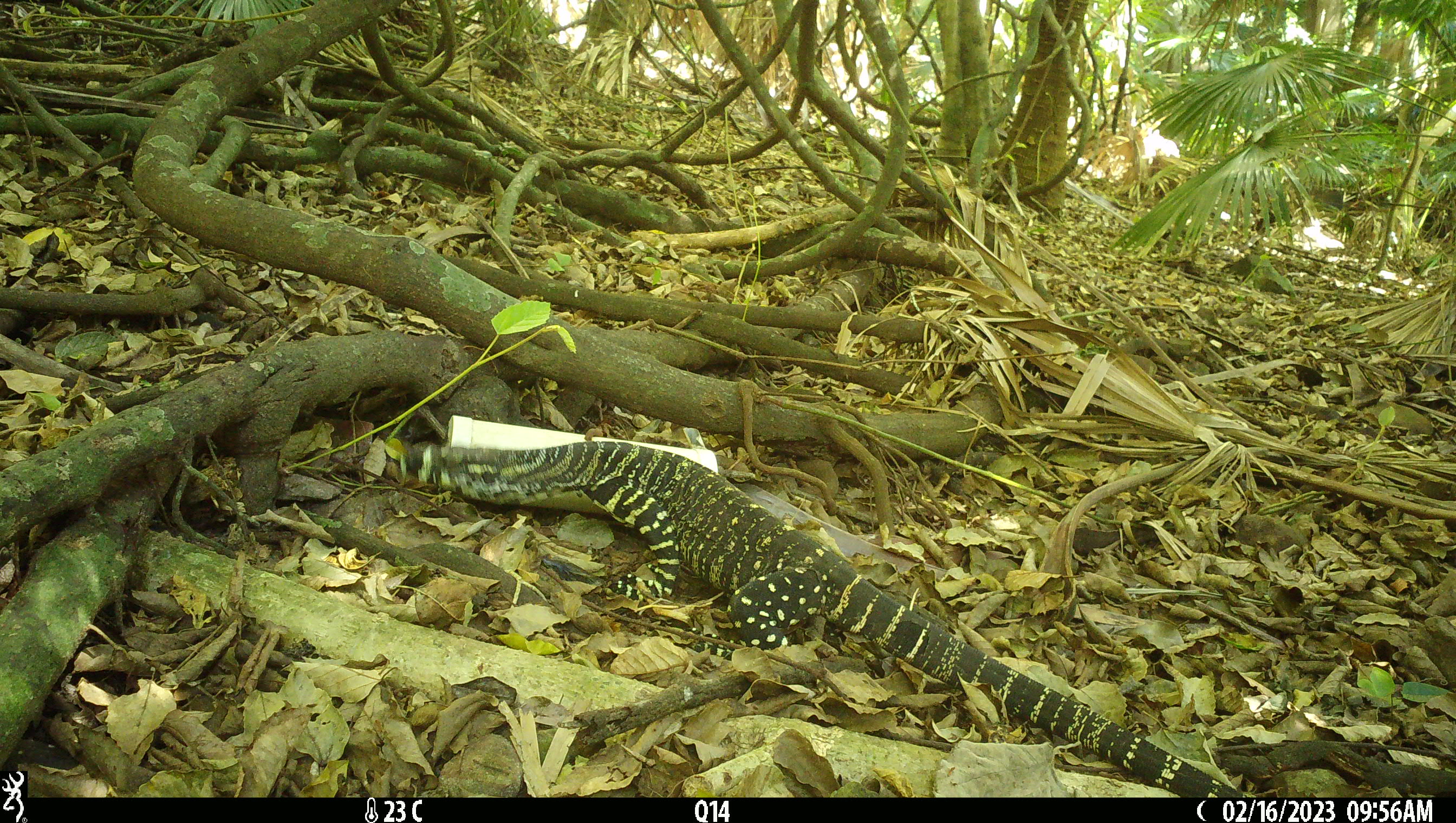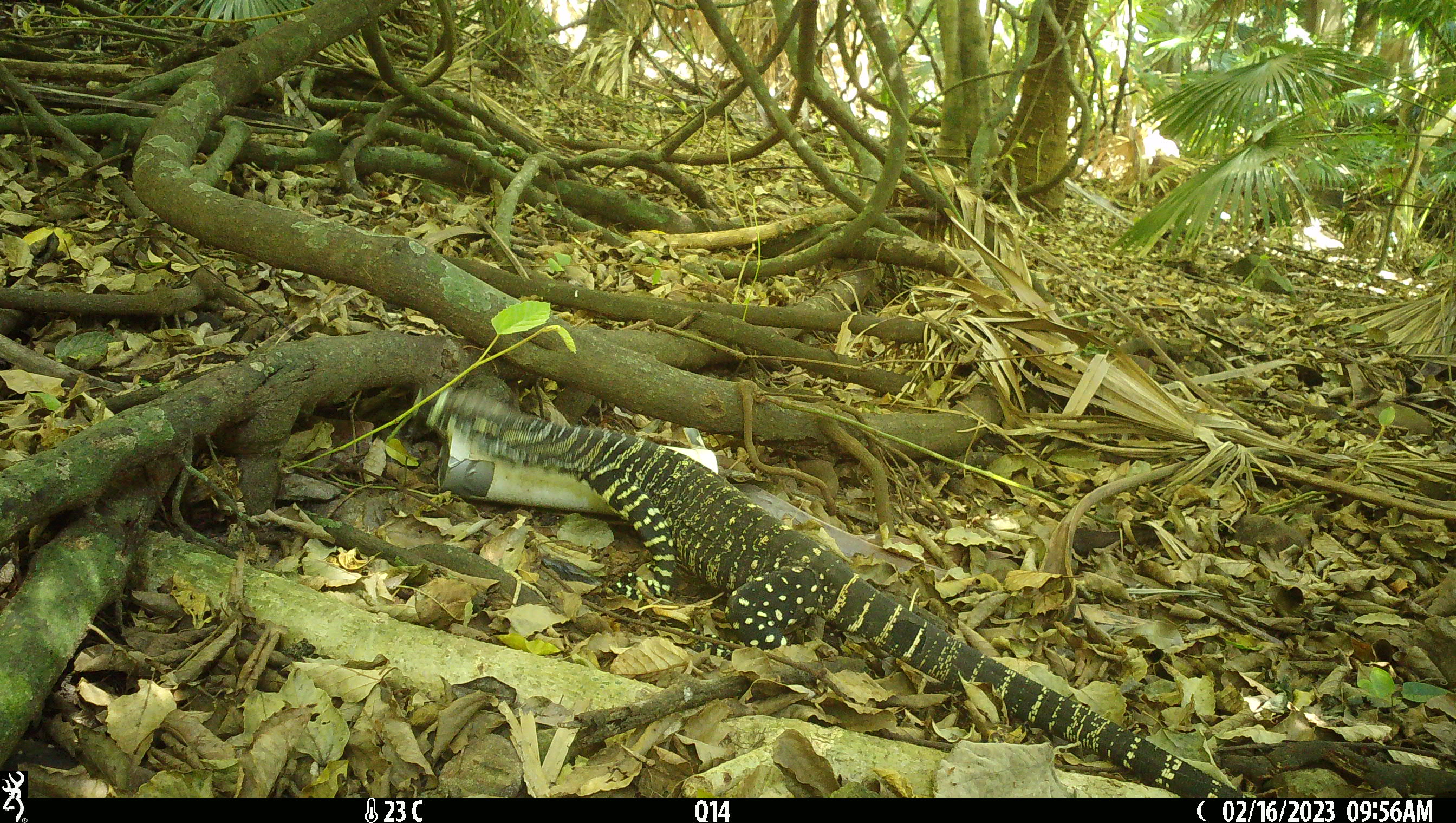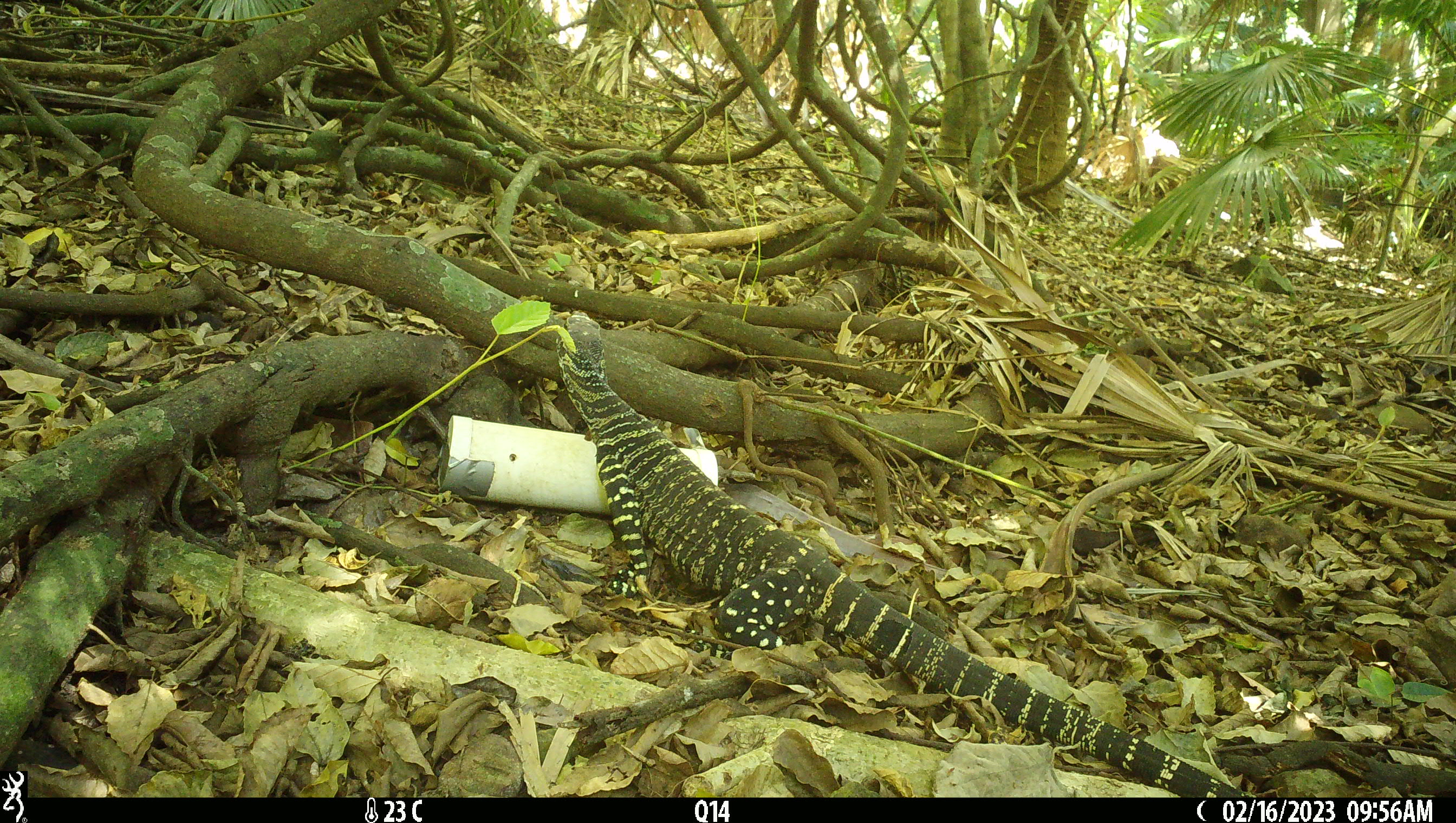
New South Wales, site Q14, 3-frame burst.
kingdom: Animalia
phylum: Chordata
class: Reptilia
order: Squamata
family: Varanidae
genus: Varanus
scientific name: Varanus varius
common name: lace monitor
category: goanna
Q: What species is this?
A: Goanna (lace monitor) (Varanus varius).